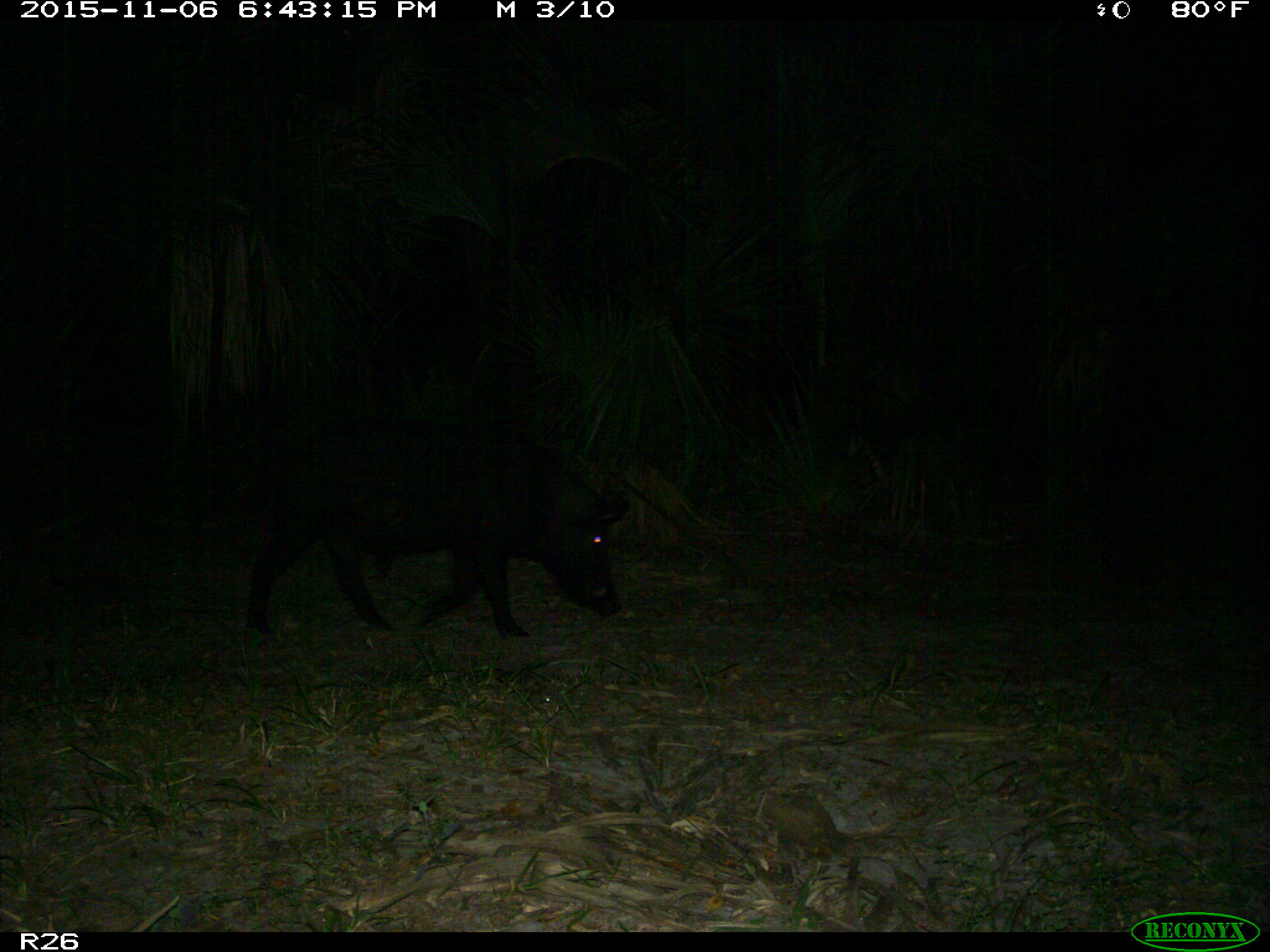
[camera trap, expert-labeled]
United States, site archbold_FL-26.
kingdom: Animalia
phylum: Chordata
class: Mammalia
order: Artiodactyla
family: Suidae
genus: Sus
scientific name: Sus scrofa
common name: wild boar